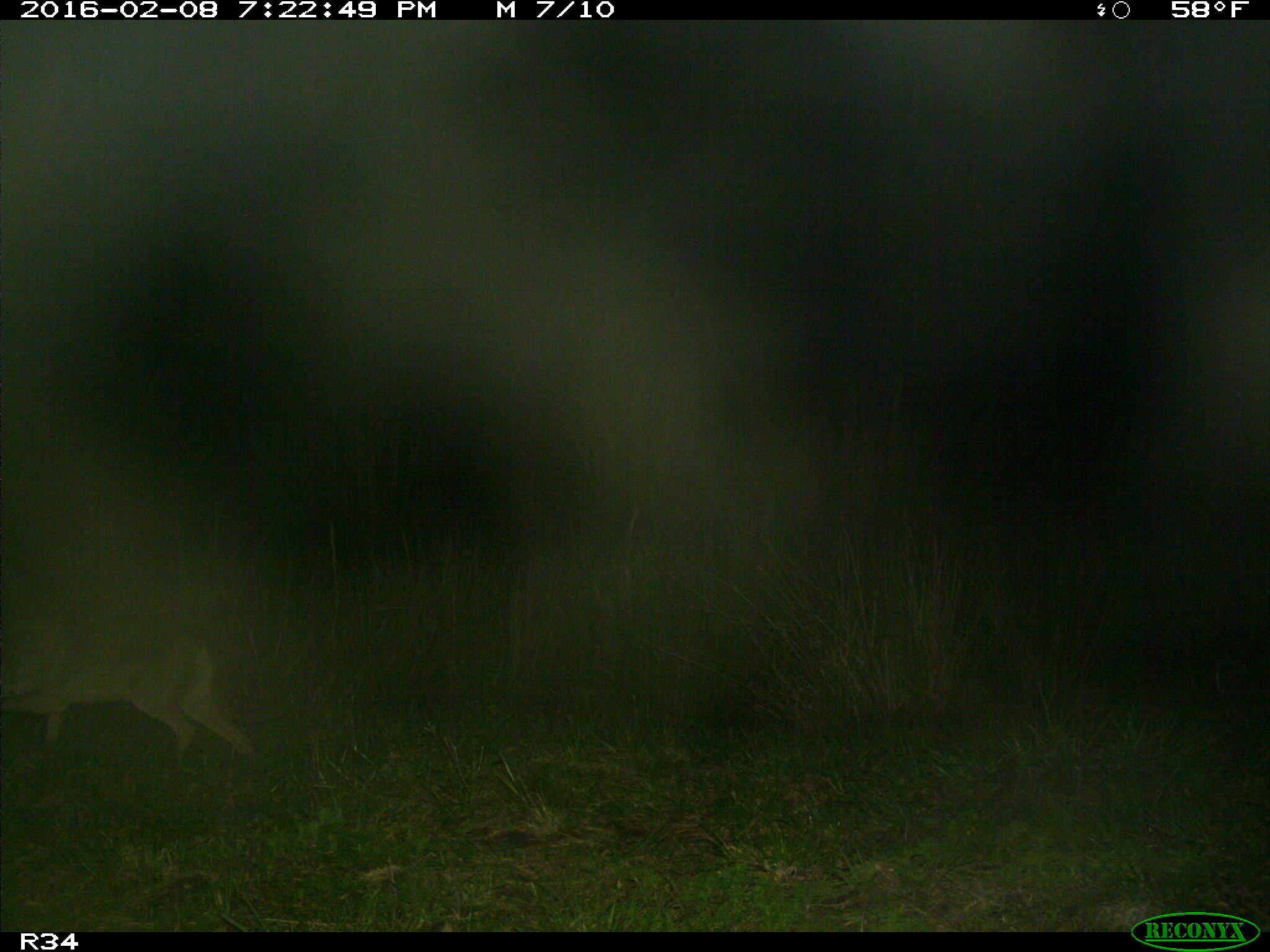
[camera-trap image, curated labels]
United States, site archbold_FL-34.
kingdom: Animalia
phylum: Chordata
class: Mammalia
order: Carnivora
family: Canidae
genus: Canis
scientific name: Canis latrans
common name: coyote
Canis latrans (coyote).